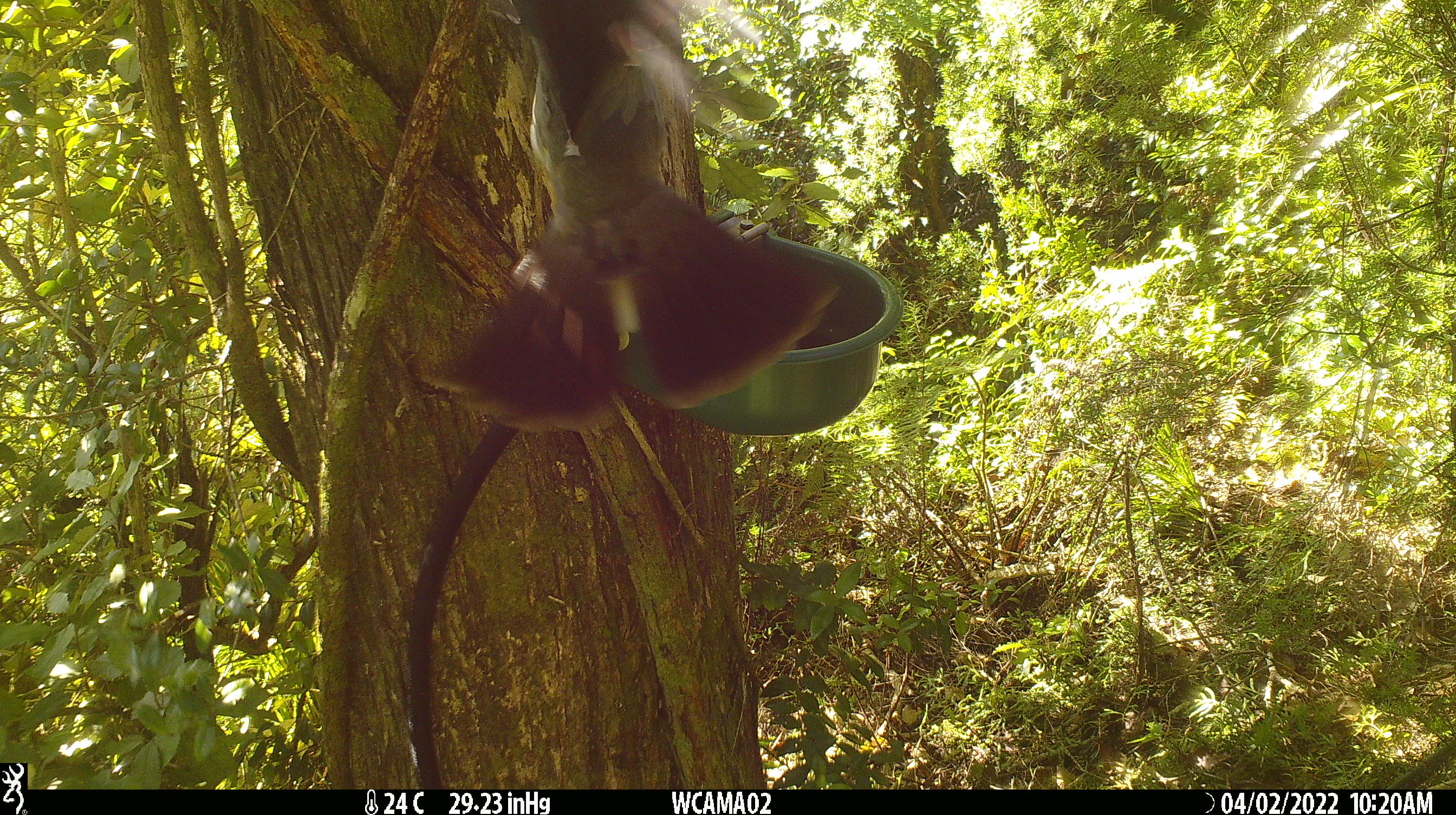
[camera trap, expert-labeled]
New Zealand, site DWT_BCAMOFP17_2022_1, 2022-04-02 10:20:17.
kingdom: Animalia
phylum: Chordata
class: Aves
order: Columbiformes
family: Columbidae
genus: Hemiphaga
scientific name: Hemiphaga novaeseelandiae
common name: new zealand pigeon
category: kereru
Kereru (new zealand pigeon) (Hemiphaga novaeseelandiae).